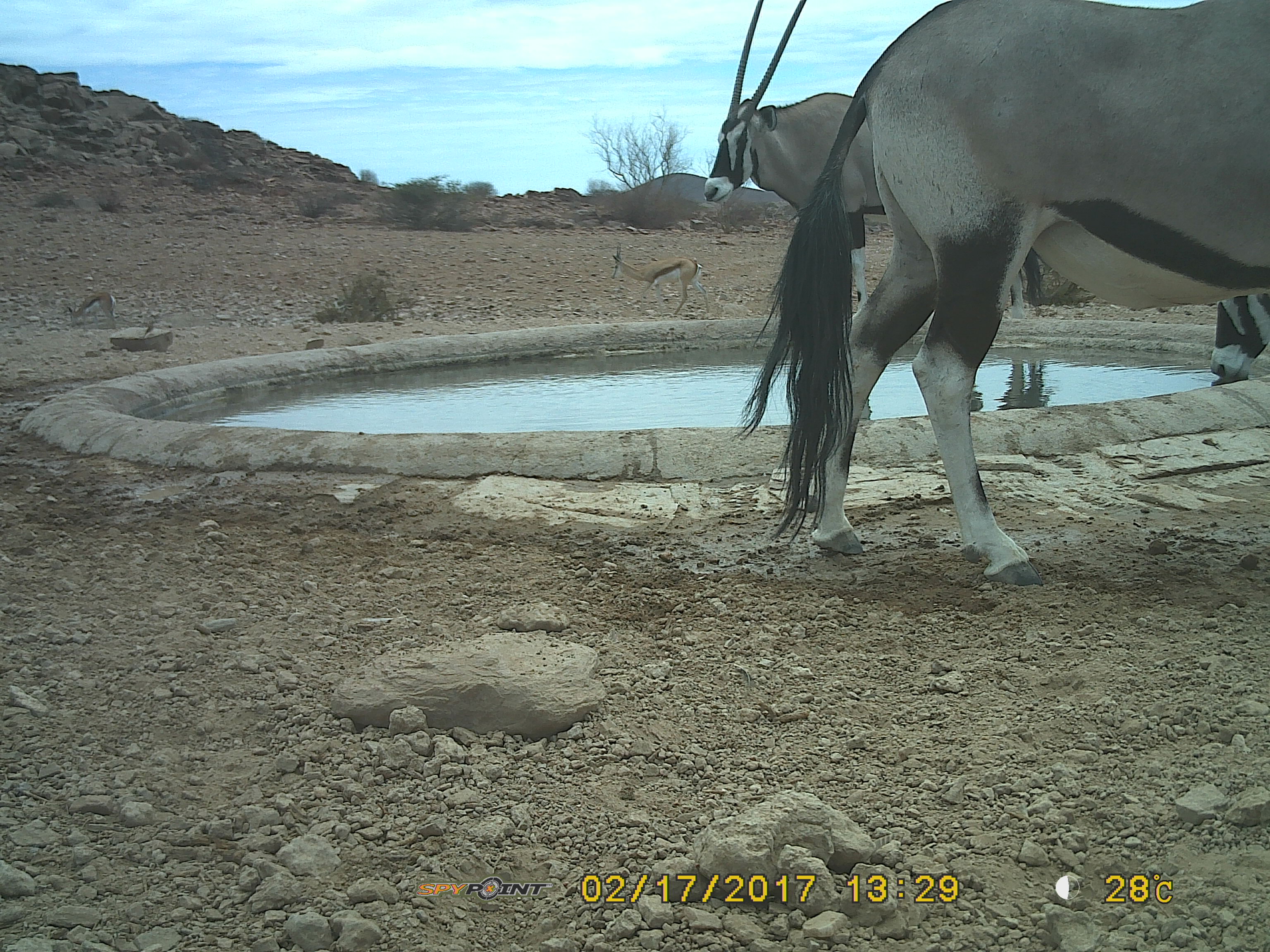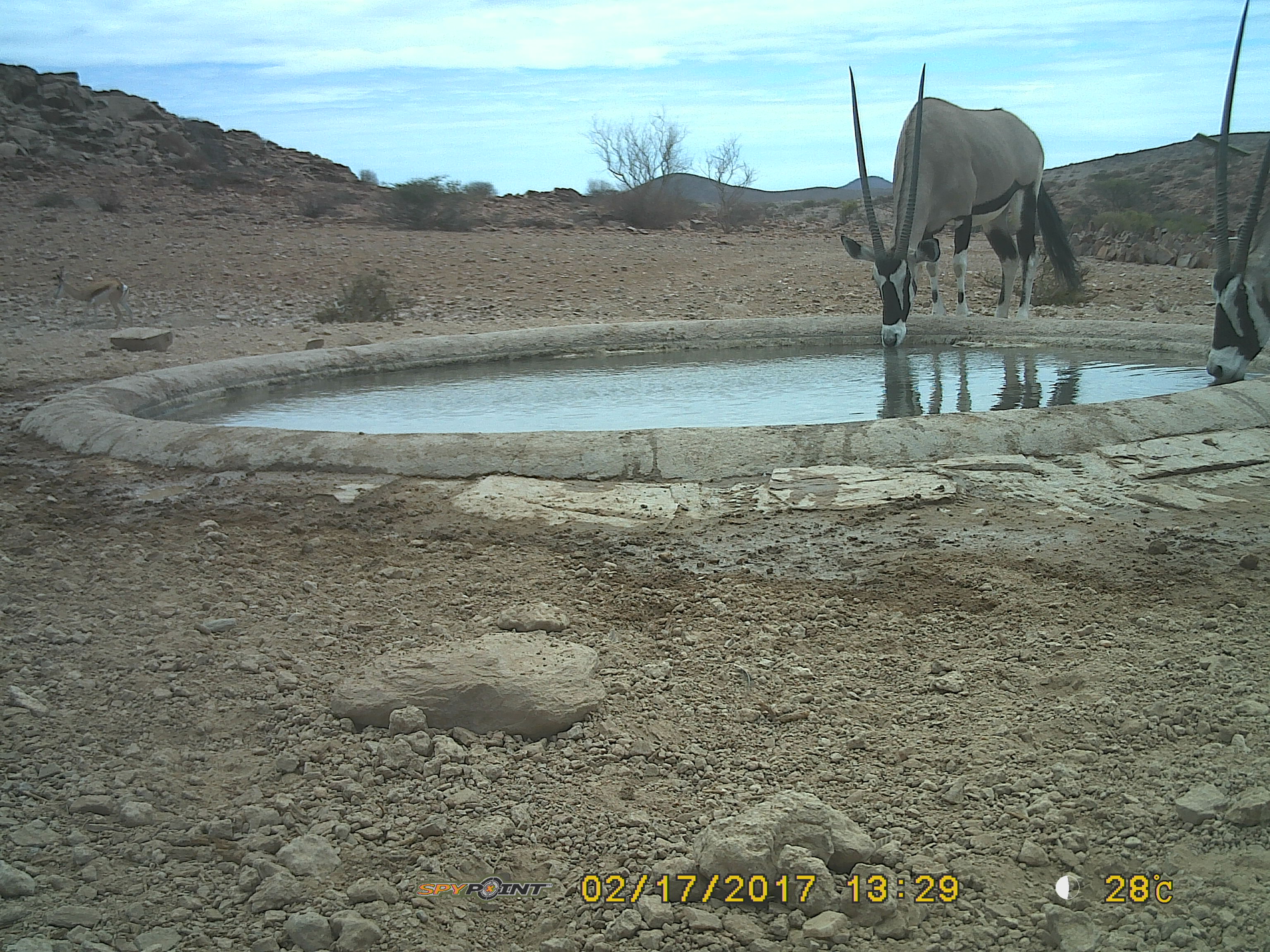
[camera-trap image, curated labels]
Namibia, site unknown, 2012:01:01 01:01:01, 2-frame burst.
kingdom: Animalia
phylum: Chordata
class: Mammalia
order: Artiodactyla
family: Bovidae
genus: Oryx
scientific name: Oryx gazella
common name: gemsbok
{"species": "Oryx gazella (gemsbok)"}